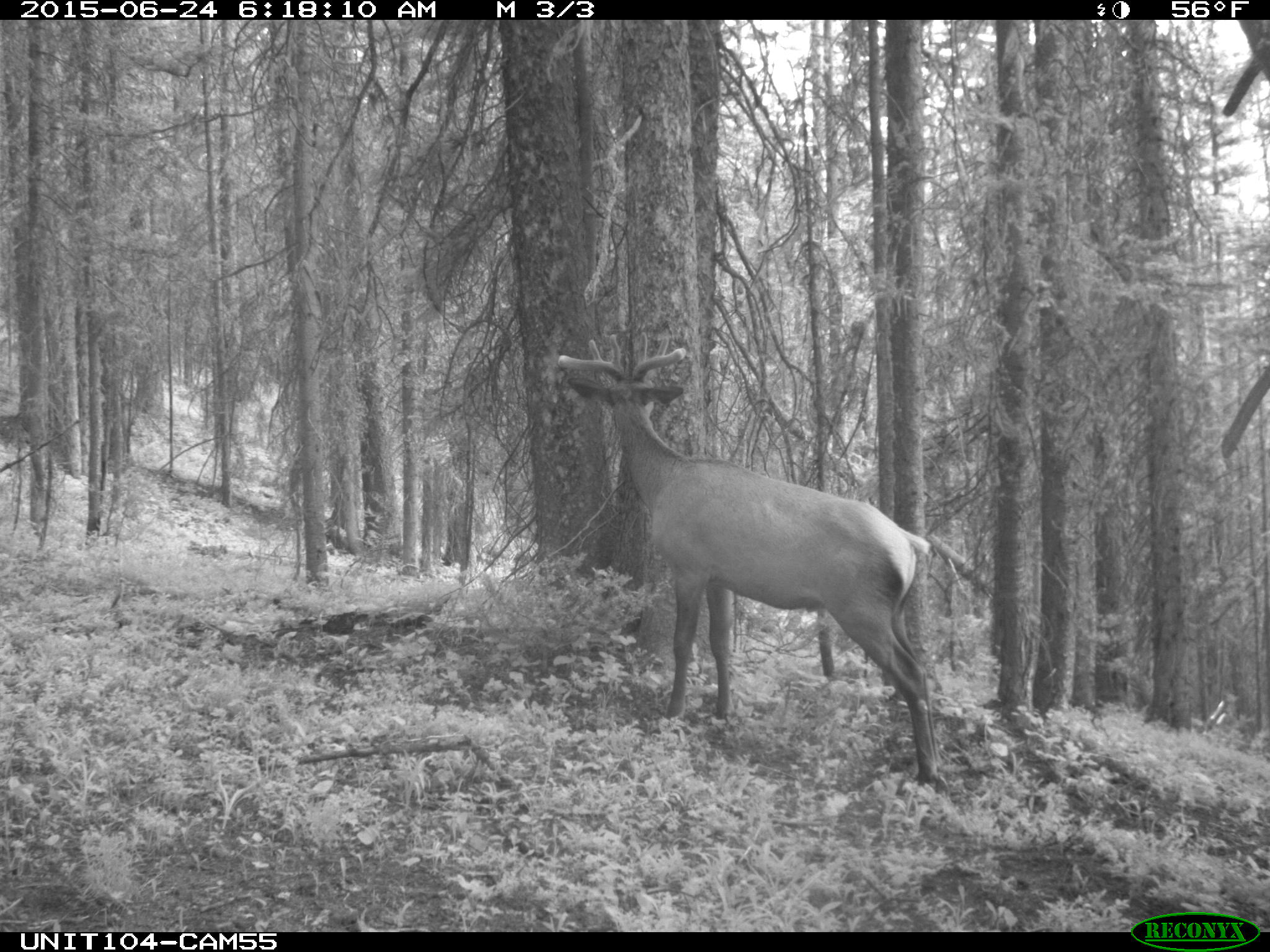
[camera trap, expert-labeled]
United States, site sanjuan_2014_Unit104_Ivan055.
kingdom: Animalia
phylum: Chordata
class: Mammalia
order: Artiodactyla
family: Cervidae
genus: Cervus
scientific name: Cervus elaphus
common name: red deer